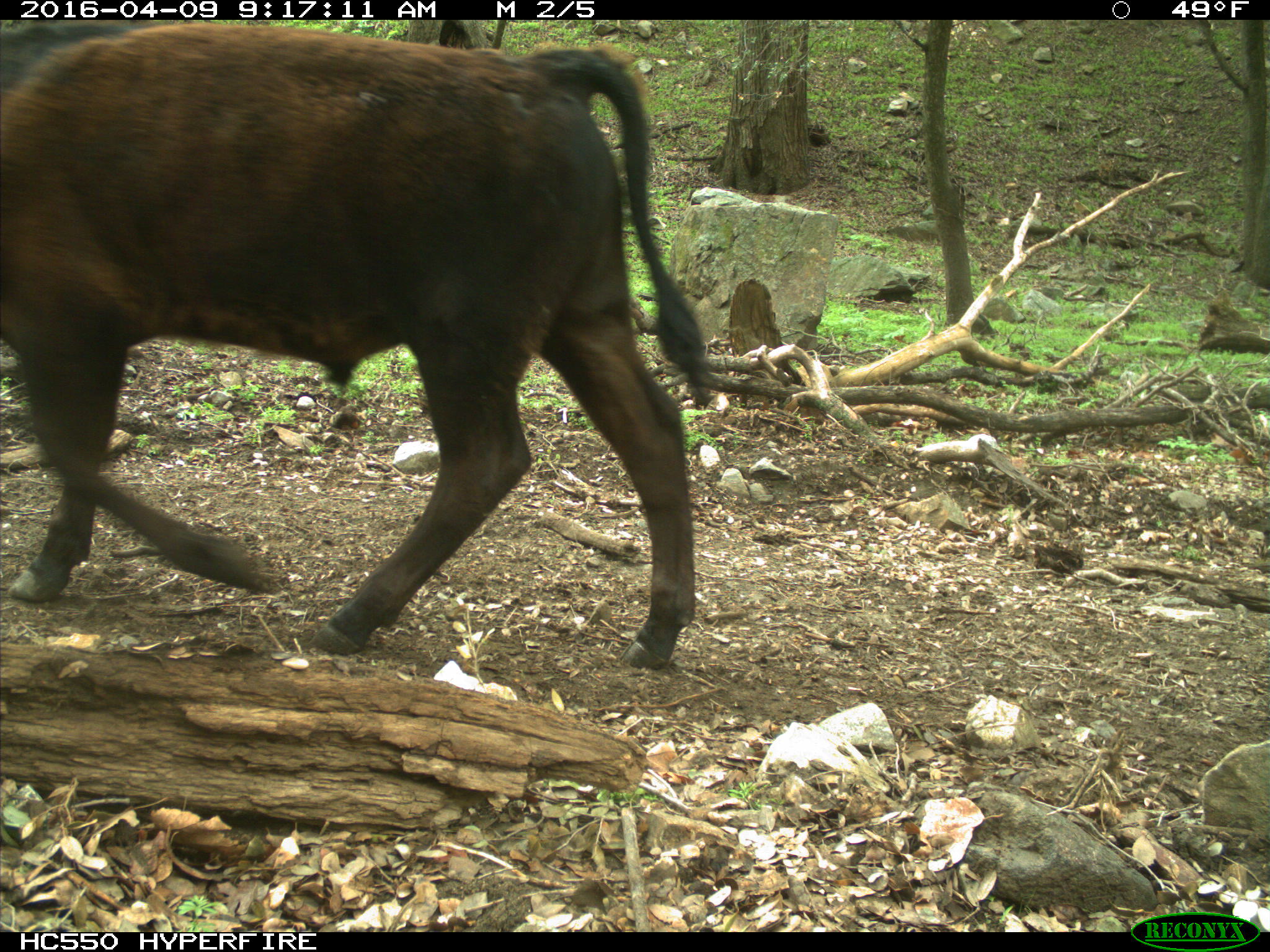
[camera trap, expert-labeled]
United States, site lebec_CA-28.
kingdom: Animalia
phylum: Chordata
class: Mammalia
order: Artiodactyla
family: Bovidae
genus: Bos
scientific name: Bos taurus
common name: domestic cow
Bos taurus (domestic cow).